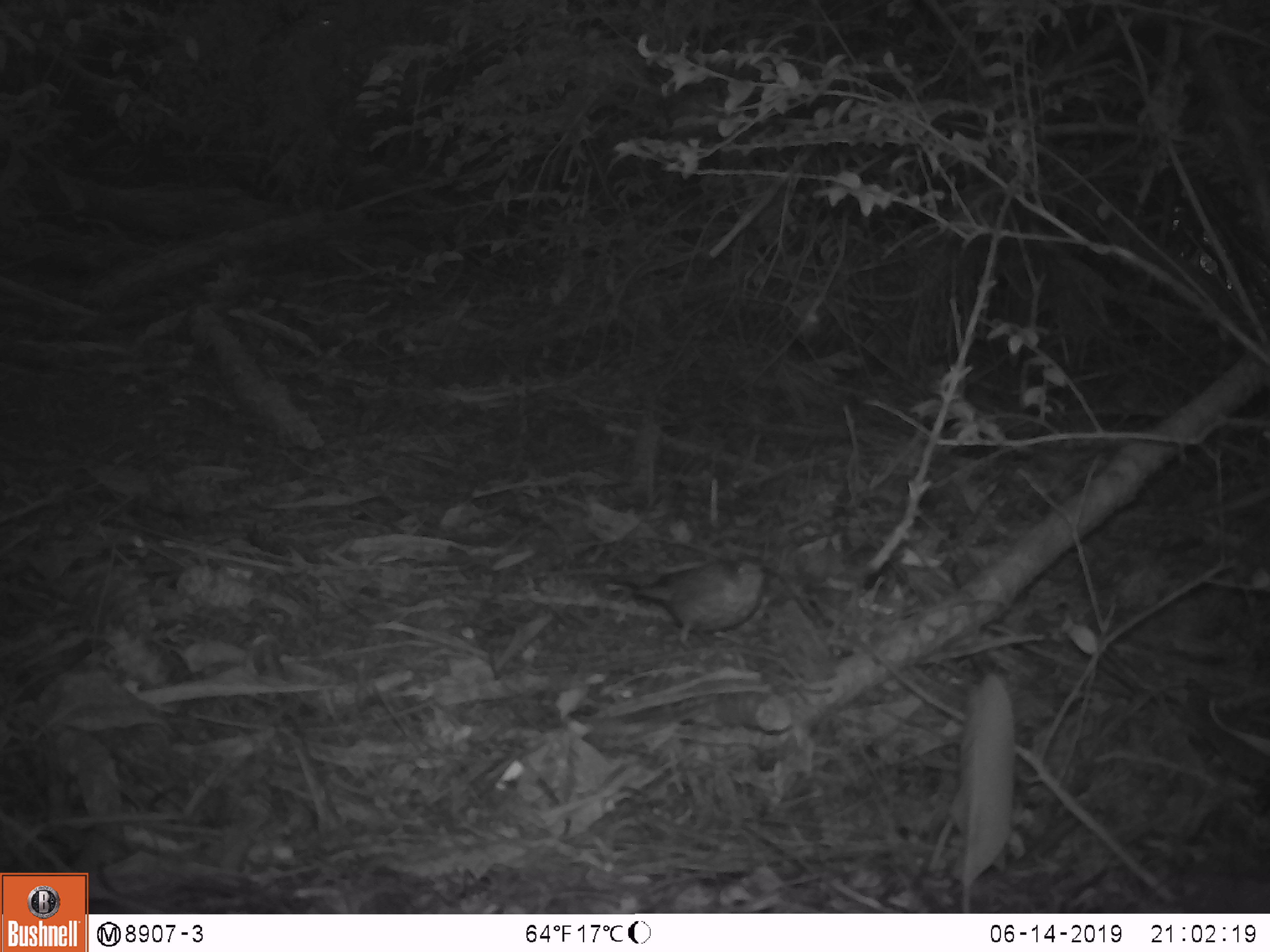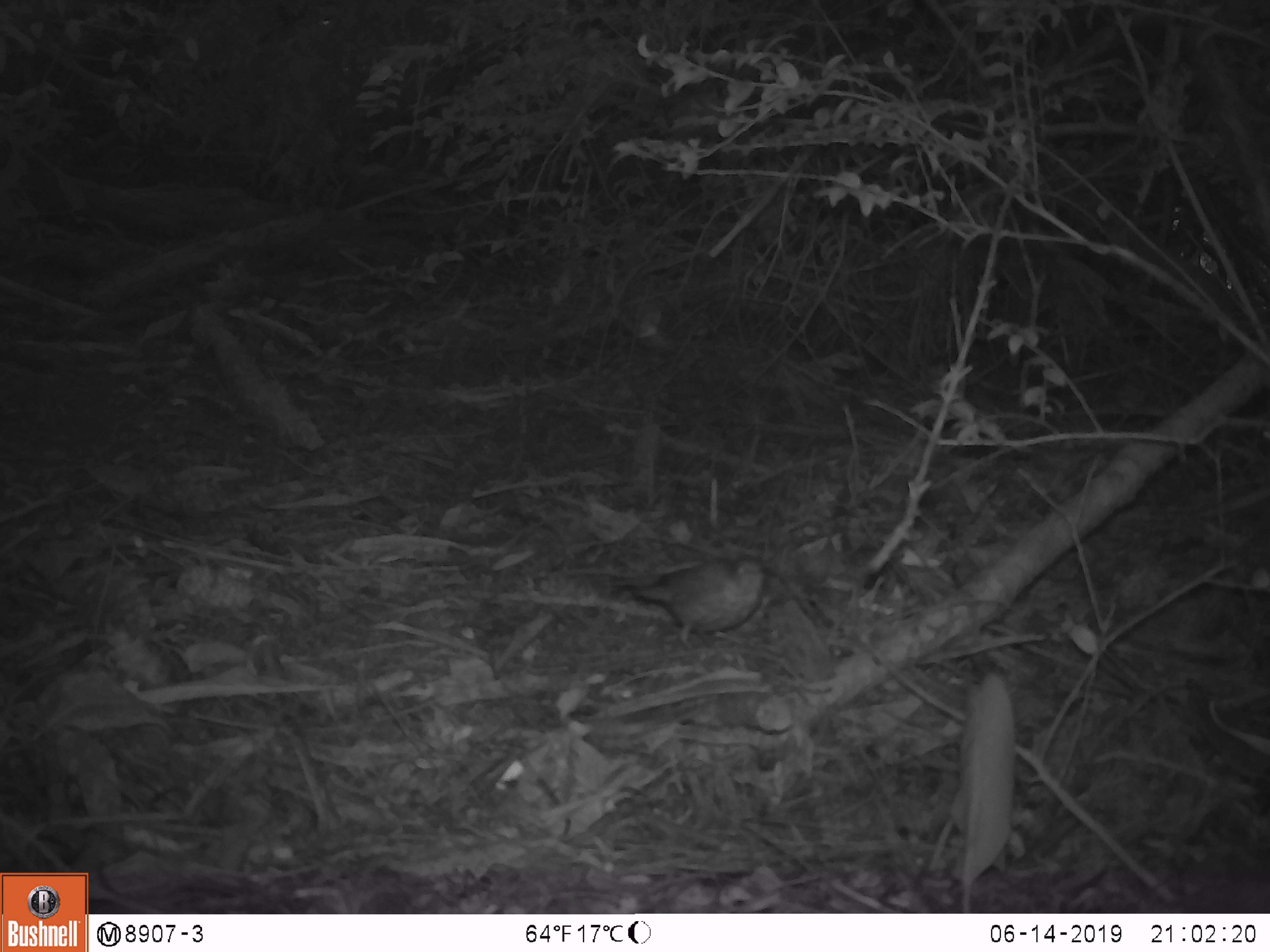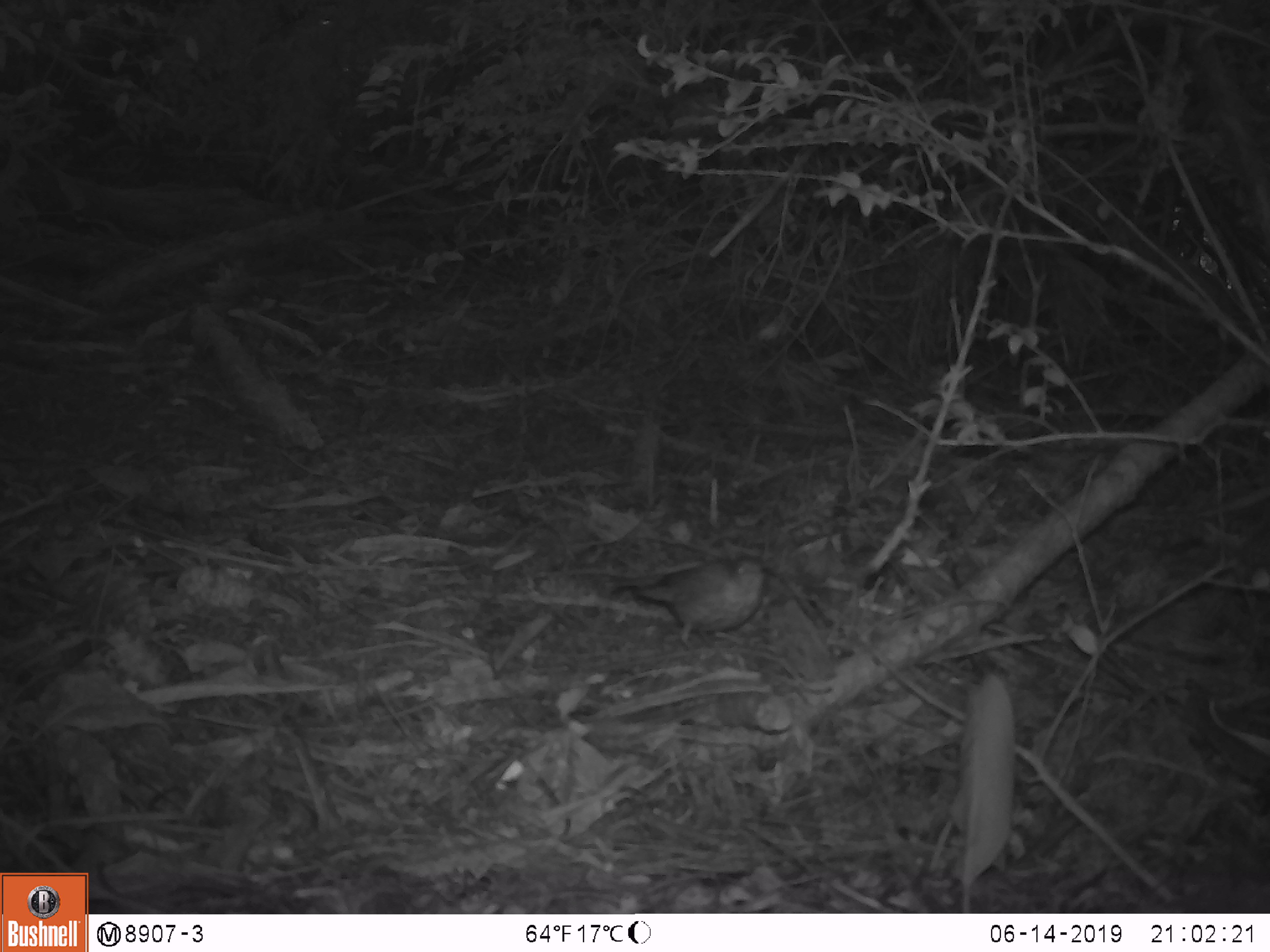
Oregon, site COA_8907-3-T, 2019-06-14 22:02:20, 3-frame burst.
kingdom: Animalia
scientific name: Animalia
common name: invertebrate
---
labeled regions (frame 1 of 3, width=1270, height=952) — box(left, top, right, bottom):
invertebrate: box(569, 547, 795, 663); box(786, 282, 840, 345)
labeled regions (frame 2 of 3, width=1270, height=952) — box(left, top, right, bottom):
invertebrate: box(565, 545, 792, 661); box(622, 289, 685, 359)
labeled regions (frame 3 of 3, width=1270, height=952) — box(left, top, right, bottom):
invertebrate: box(588, 551, 786, 660); box(724, 295, 808, 361)